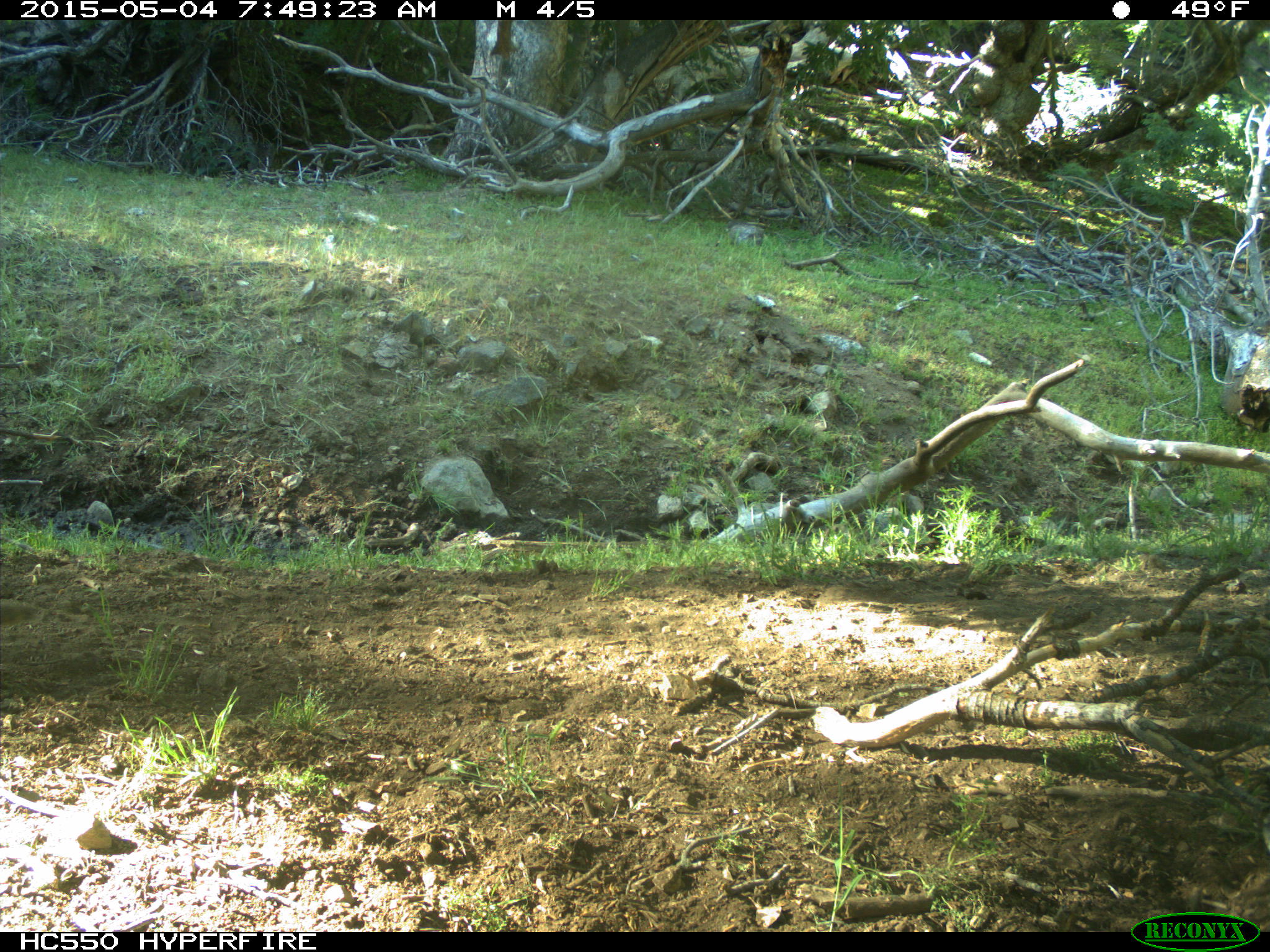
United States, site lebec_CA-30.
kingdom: Animalia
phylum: Chordata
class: Mammalia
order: Rodentia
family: Sciuridae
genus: Otospermophilus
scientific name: Otospermophilus beecheyi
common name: california ground squirrel